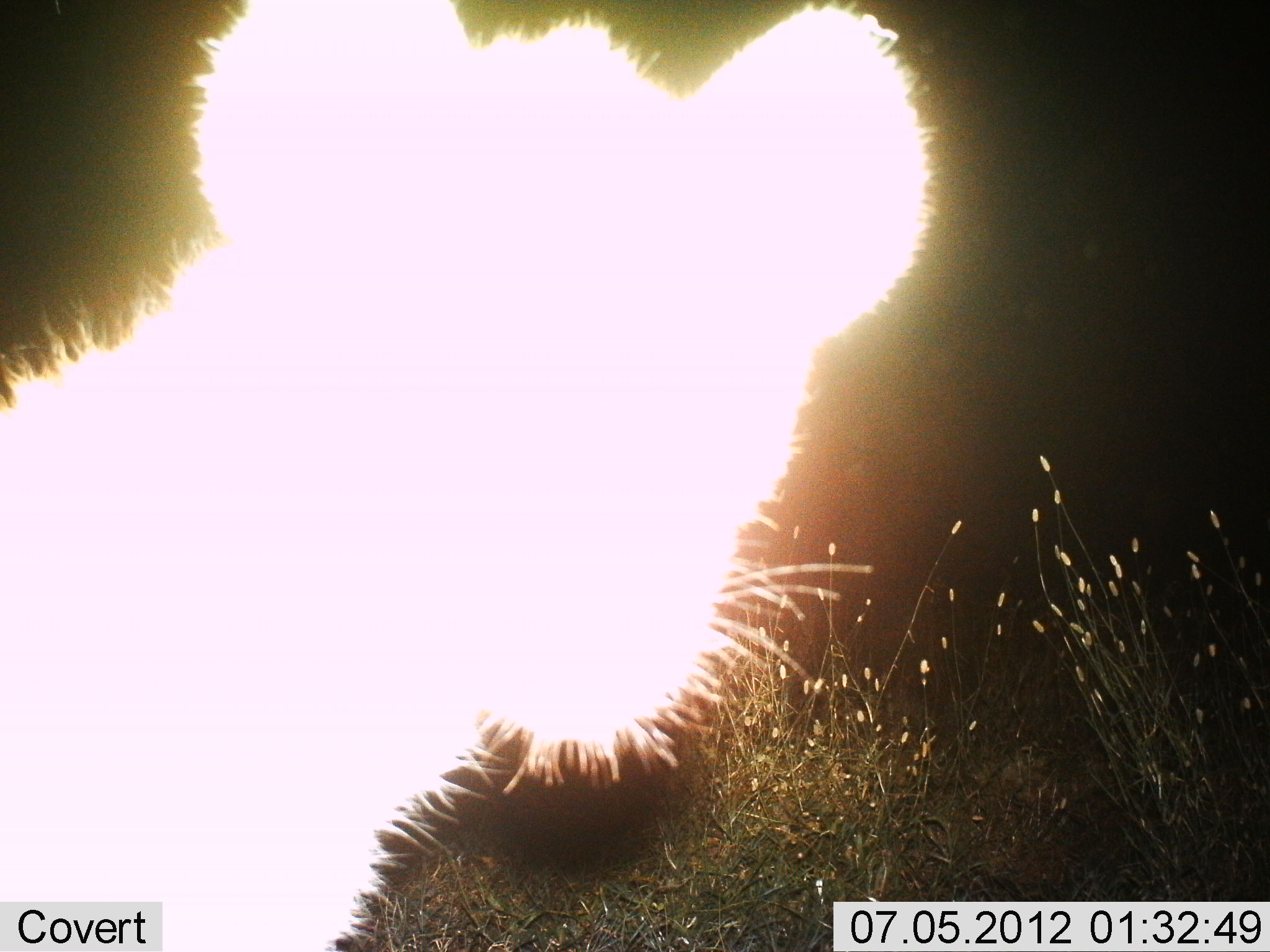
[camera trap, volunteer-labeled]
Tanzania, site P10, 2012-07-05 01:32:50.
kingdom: Animalia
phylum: Chordata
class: Mammalia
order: Carnivora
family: Felidae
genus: Panthera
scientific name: Panthera leo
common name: lion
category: lionfemale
Lionfemale (lion) (Panthera leo), count 1. Behavior (volunteer vote fractions): standing 70%, resting 0%, moving 10%, interacting 20%. Young present (vote fraction): 40%. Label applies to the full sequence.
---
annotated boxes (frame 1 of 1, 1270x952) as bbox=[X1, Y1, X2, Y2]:
animal: bbox=[0, 0, 934, 951]